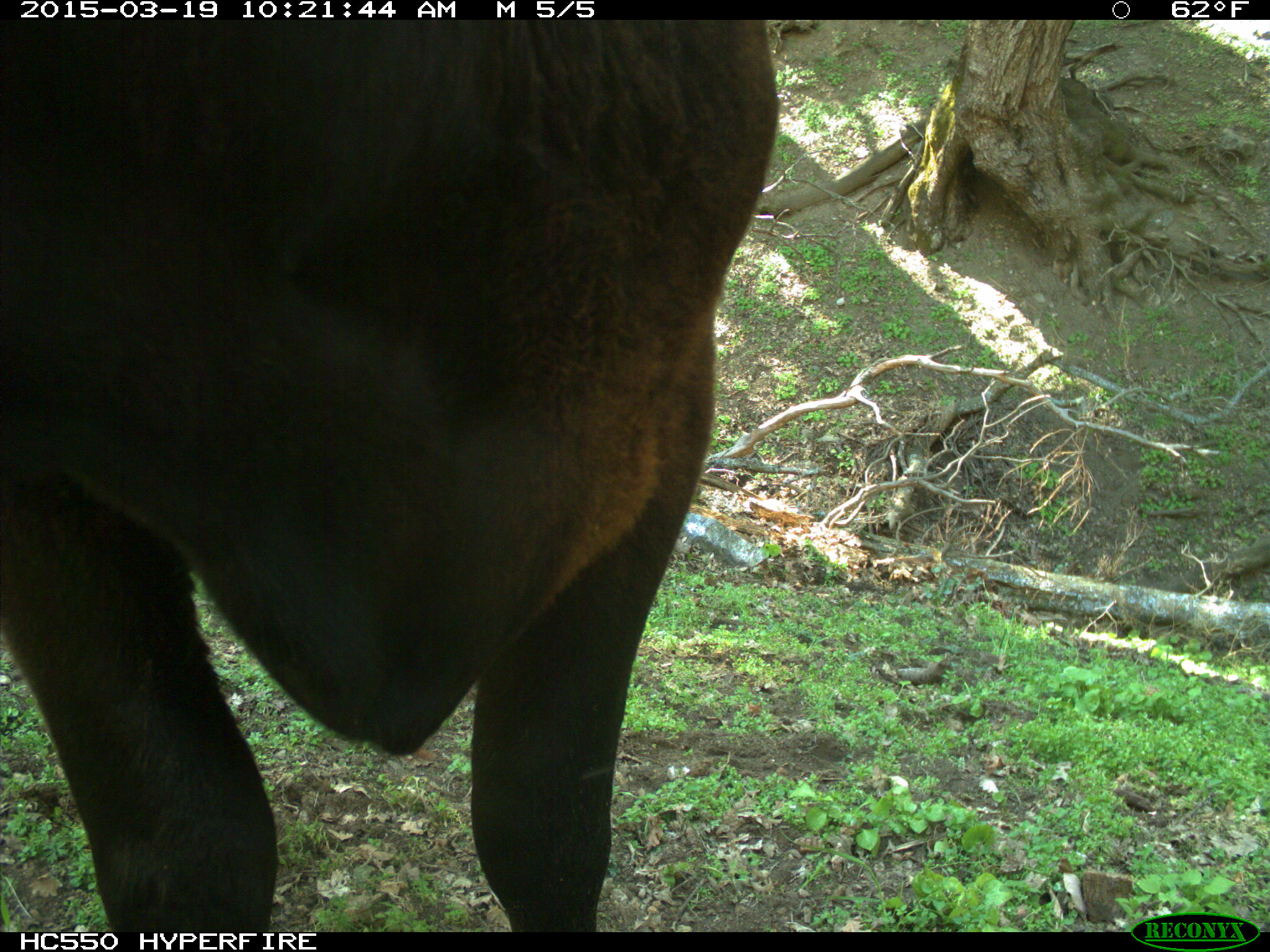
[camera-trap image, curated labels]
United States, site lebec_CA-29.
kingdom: Animalia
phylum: Chordata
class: Mammalia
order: Artiodactyla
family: Bovidae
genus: Bos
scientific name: Bos taurus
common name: domestic cow